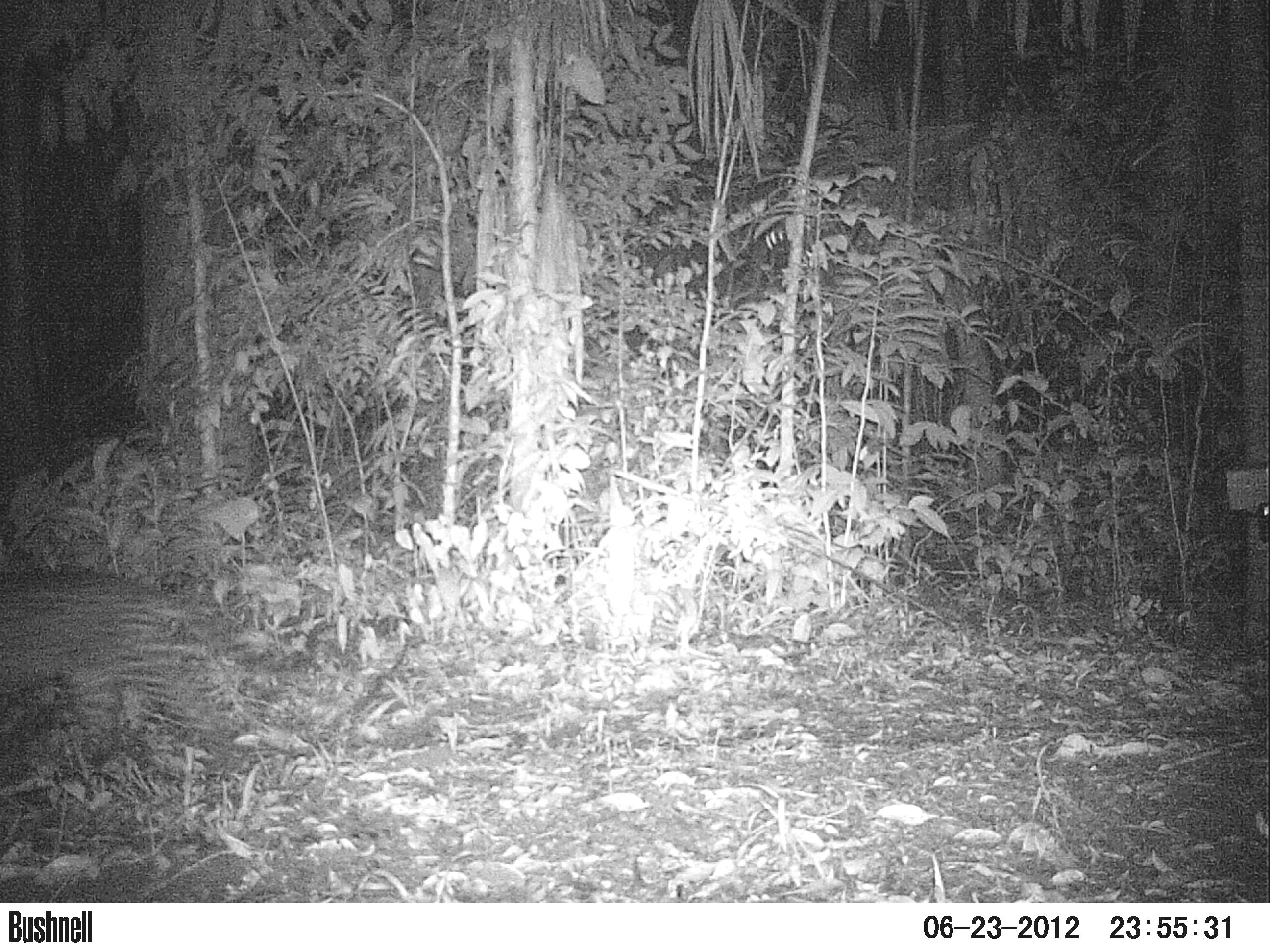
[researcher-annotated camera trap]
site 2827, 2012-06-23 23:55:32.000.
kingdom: Animalia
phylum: Chordata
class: Mammalia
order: Carnivora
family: Felidae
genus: Leopardus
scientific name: Leopardus pardalis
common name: ocelot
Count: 1.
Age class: adult.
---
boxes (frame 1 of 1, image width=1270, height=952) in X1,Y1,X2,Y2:
leopardus pardalis: 0,566,311,771